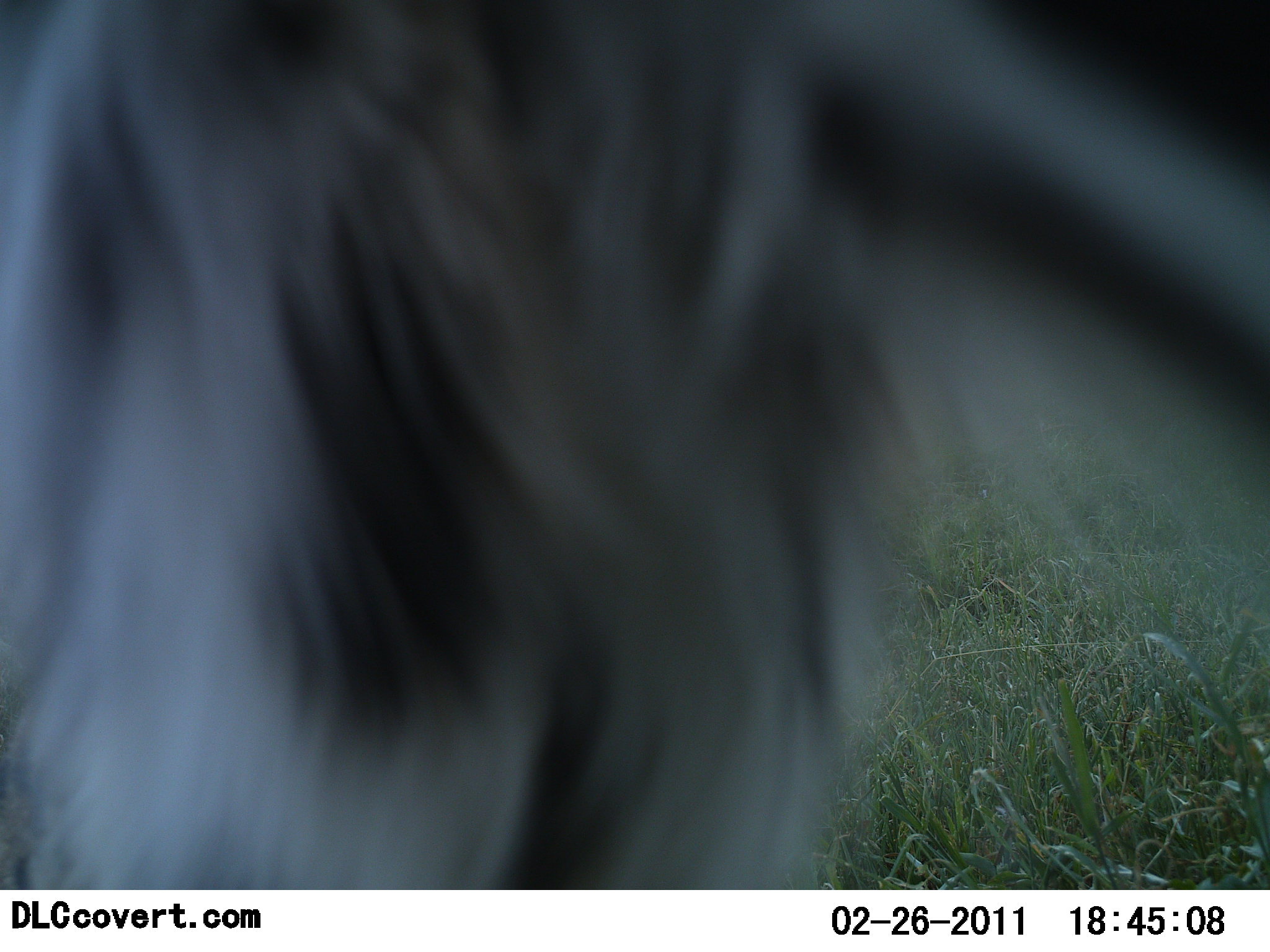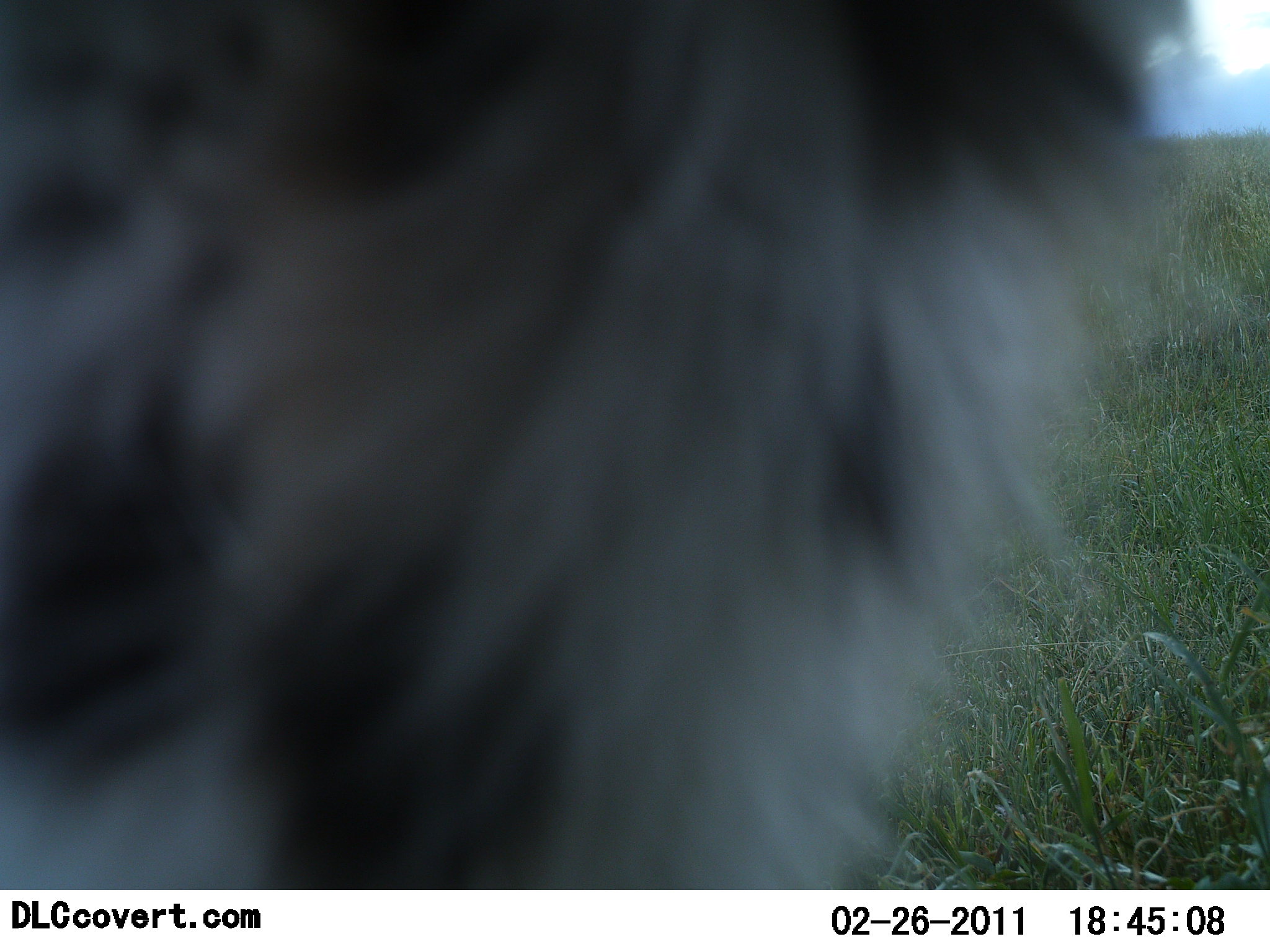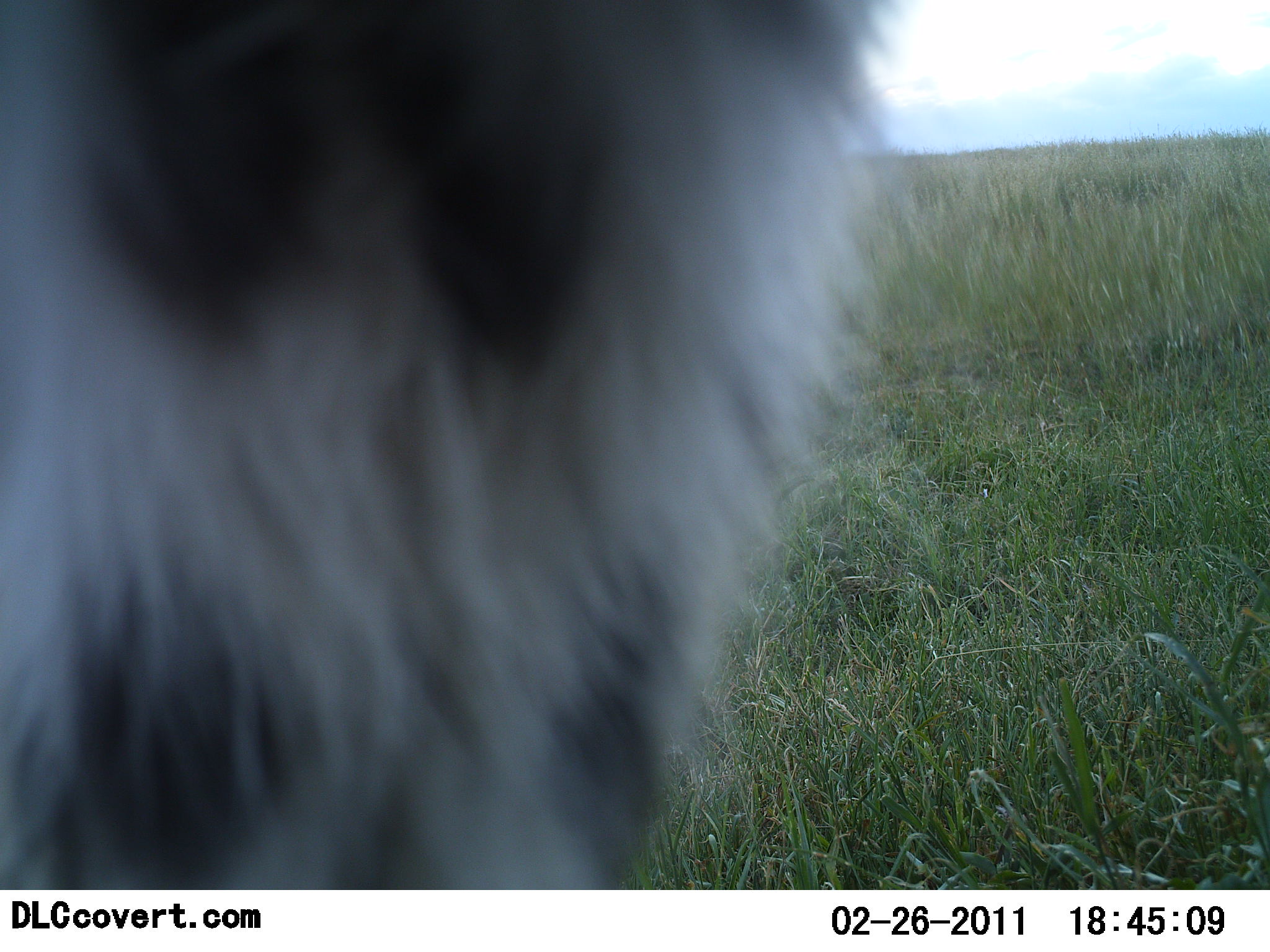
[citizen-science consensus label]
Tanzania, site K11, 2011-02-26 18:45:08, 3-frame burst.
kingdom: Animalia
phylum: Chordata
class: Mammalia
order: Carnivora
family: Mustelidae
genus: Ictonyx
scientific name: Ictonyx striatus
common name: zorilla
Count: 1.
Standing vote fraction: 67%.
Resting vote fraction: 0%.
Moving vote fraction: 0%.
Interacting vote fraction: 33%.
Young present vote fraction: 0%.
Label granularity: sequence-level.